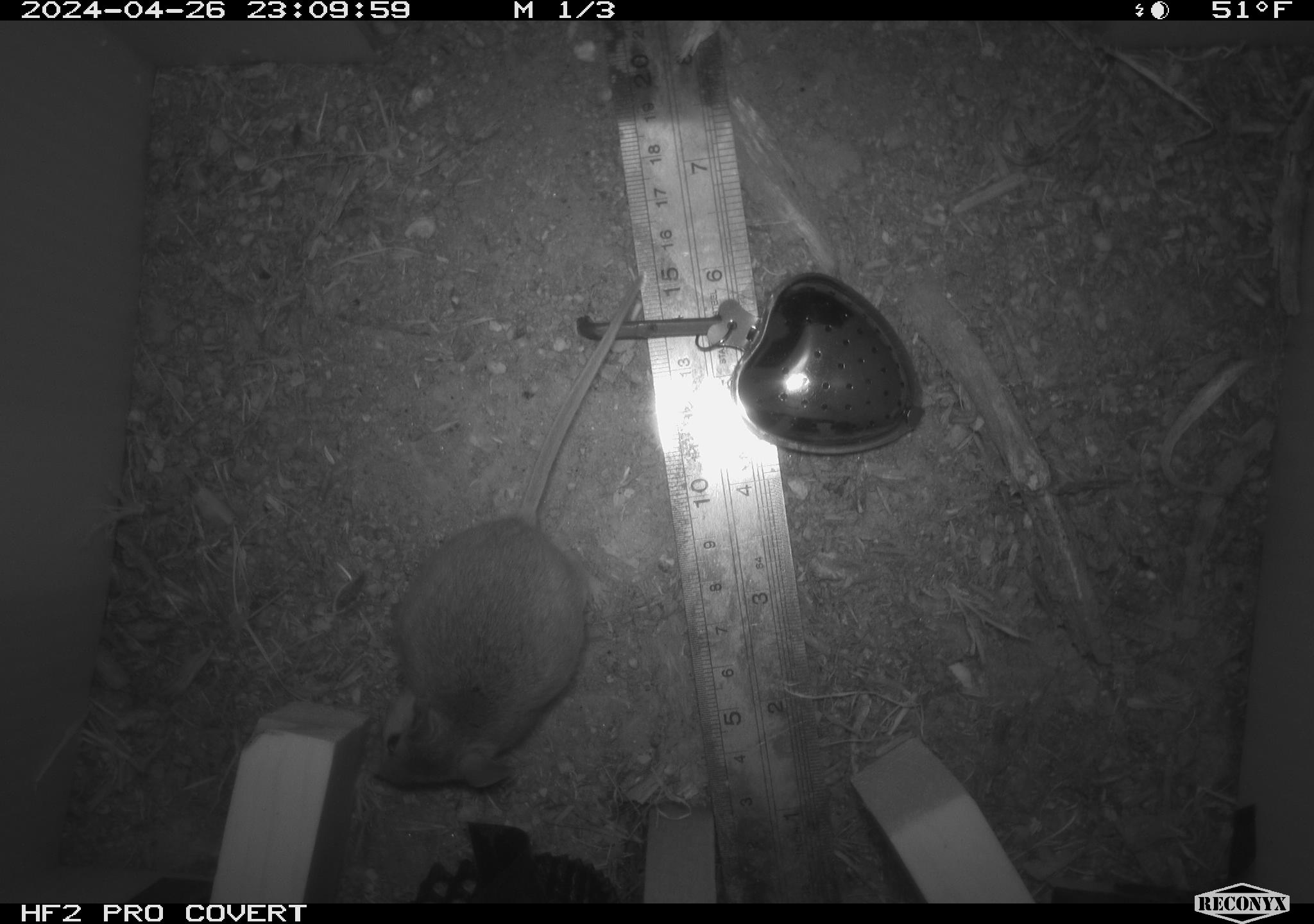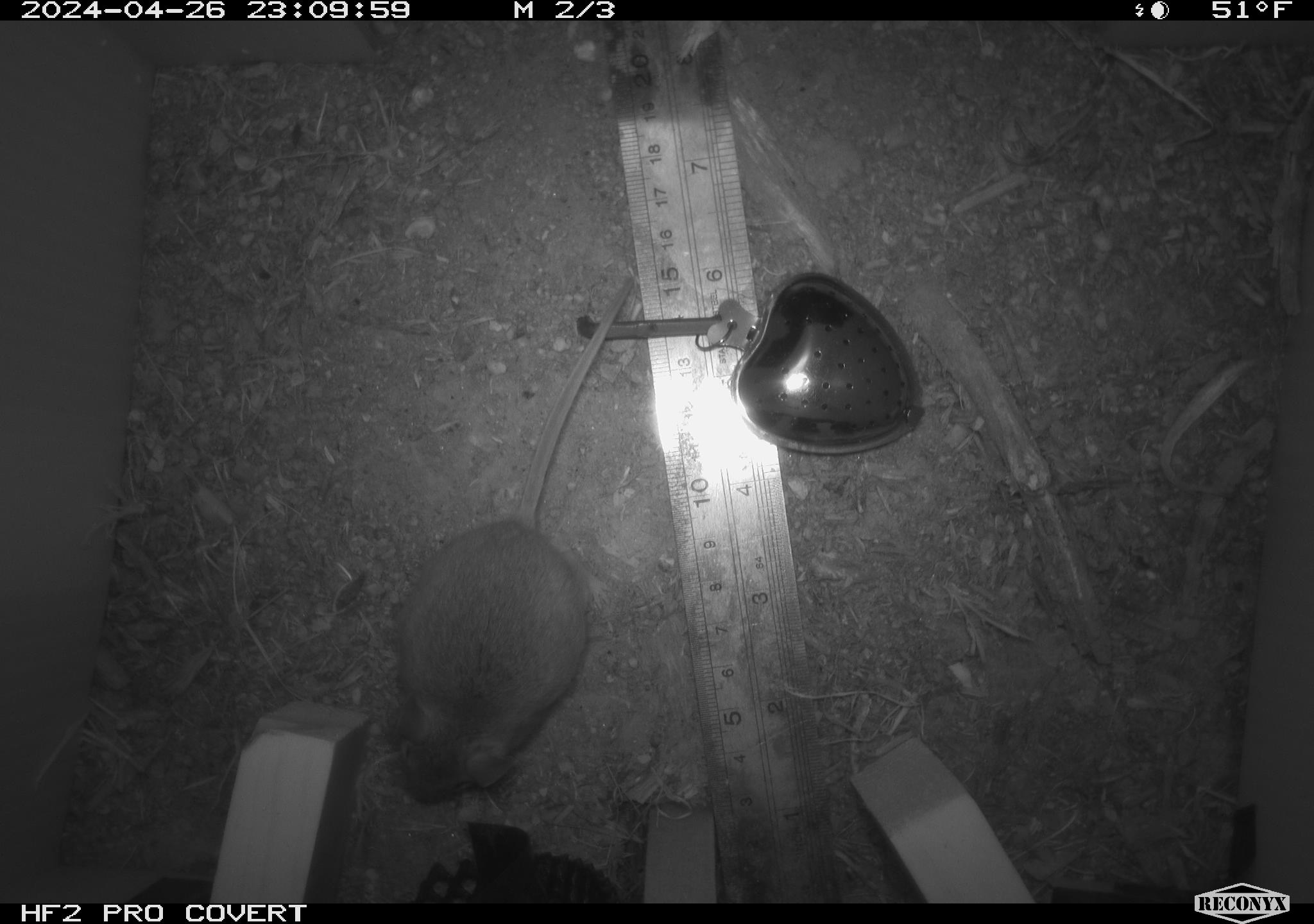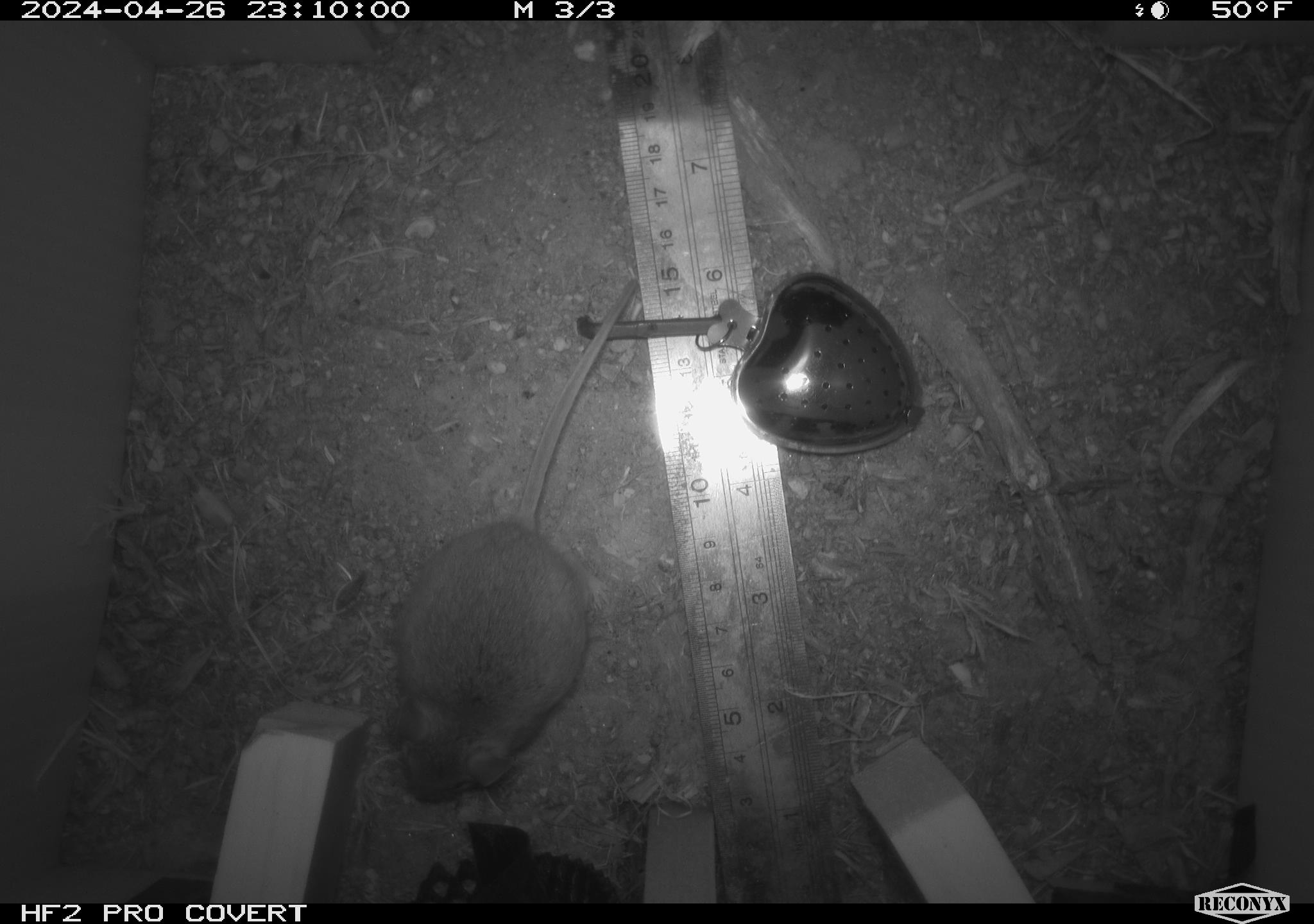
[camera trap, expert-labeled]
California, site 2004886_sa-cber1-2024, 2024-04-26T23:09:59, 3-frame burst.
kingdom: Animalia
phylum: Chordata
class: Mammalia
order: Rodentia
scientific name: Rodentia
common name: mouse species